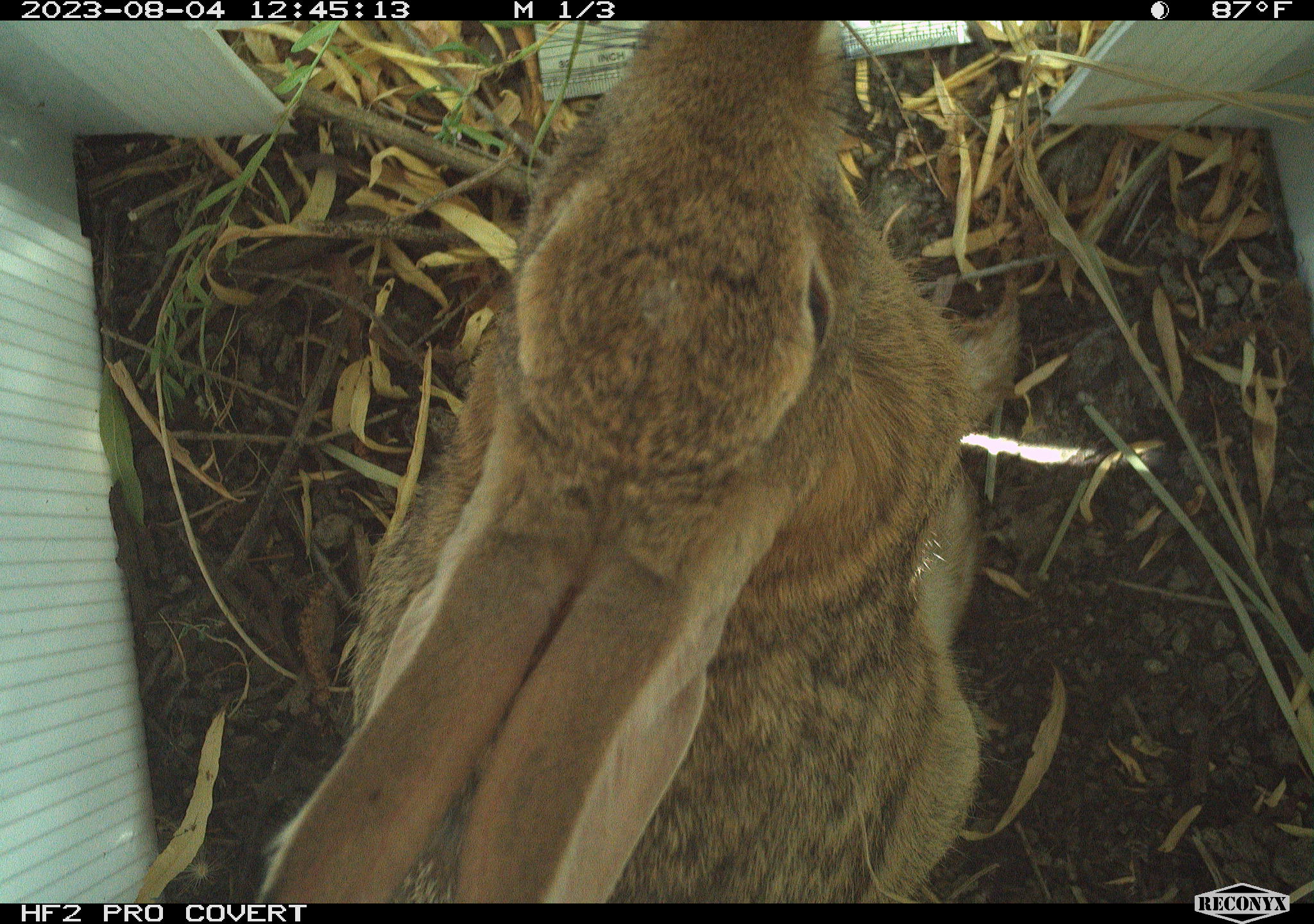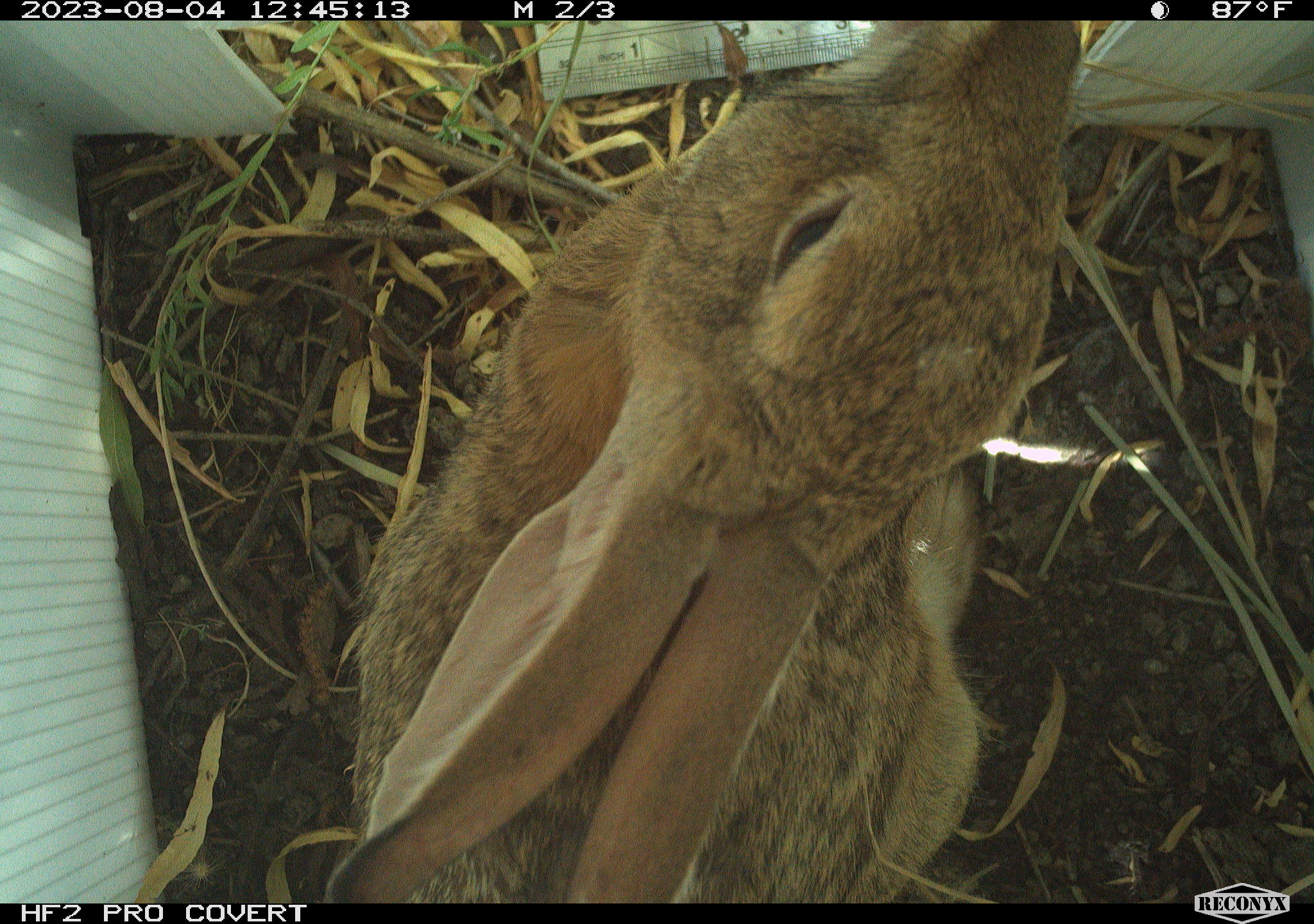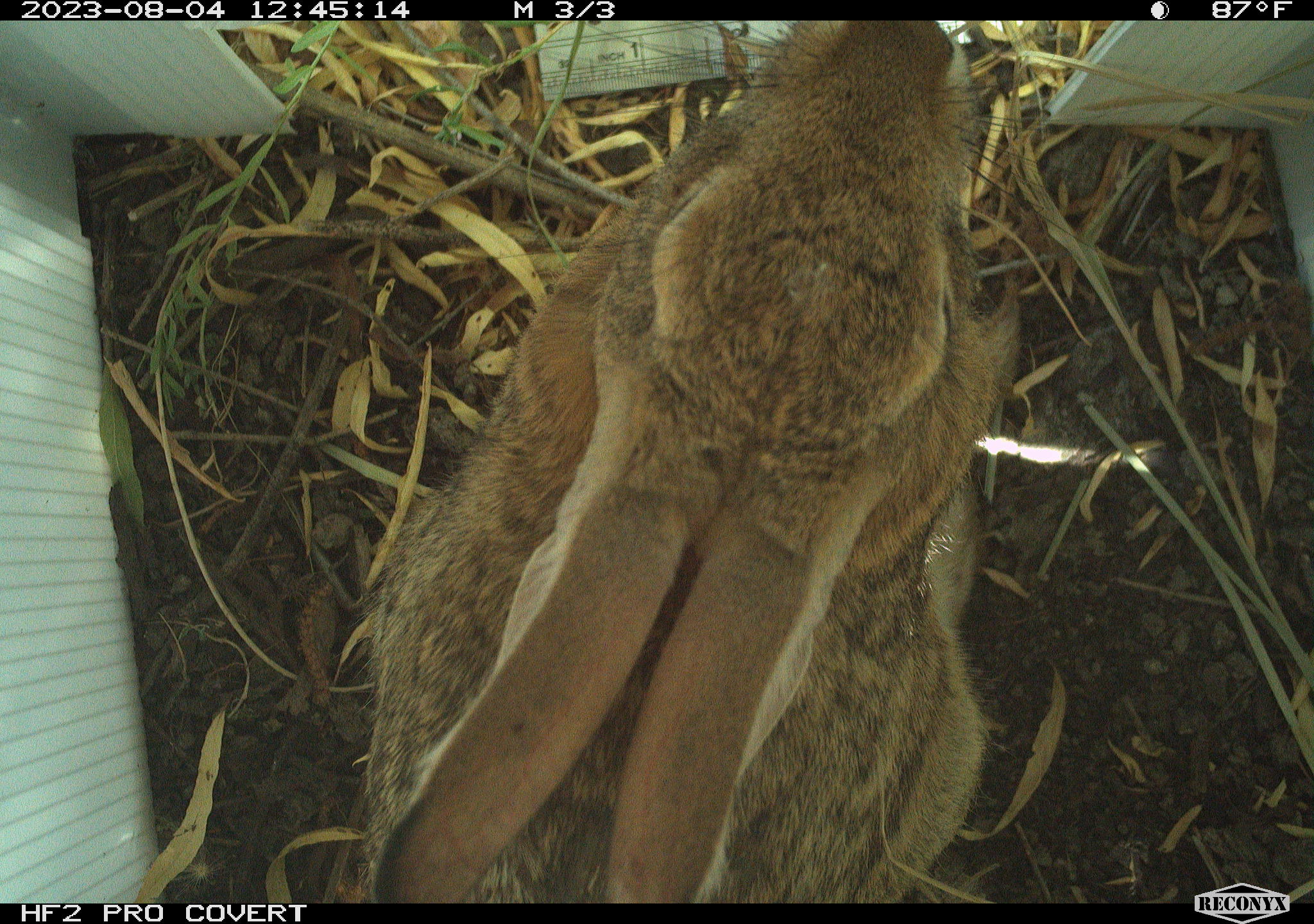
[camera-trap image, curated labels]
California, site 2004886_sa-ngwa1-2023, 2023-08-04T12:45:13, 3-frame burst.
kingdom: Animalia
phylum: Chordata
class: Mammalia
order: Lagomorpha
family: Leporidae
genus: Sylvilagus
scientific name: Sylvilagus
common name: cottontail rabbits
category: sylvilagus species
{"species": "sylvilagus species (cottontail rabbits) (Sylvilagus)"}